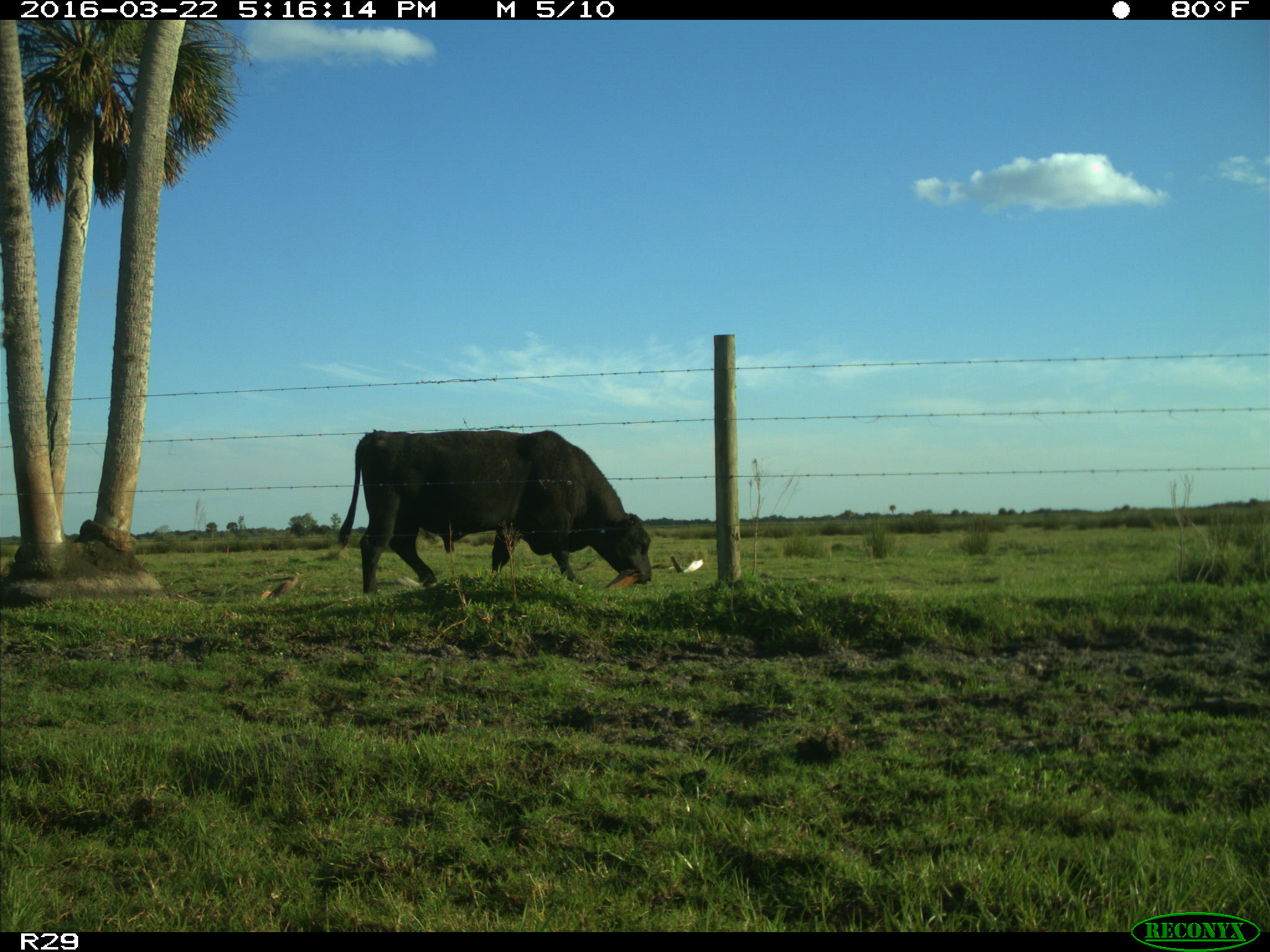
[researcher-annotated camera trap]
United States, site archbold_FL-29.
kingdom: Animalia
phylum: Chordata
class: Mammalia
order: Artiodactyla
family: Bovidae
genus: Bos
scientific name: Bos taurus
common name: domestic cow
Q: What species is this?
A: Bos taurus (domestic cow).